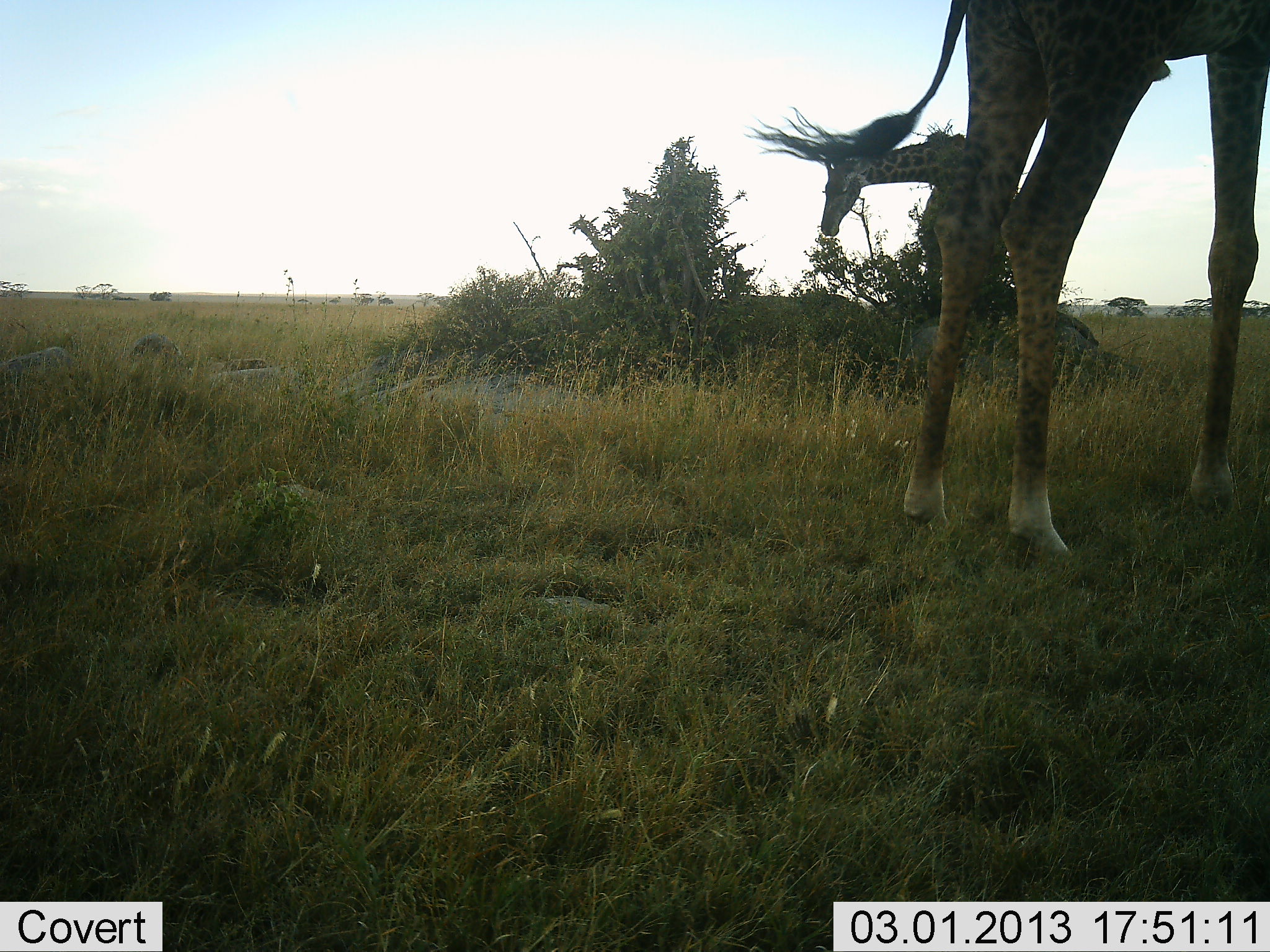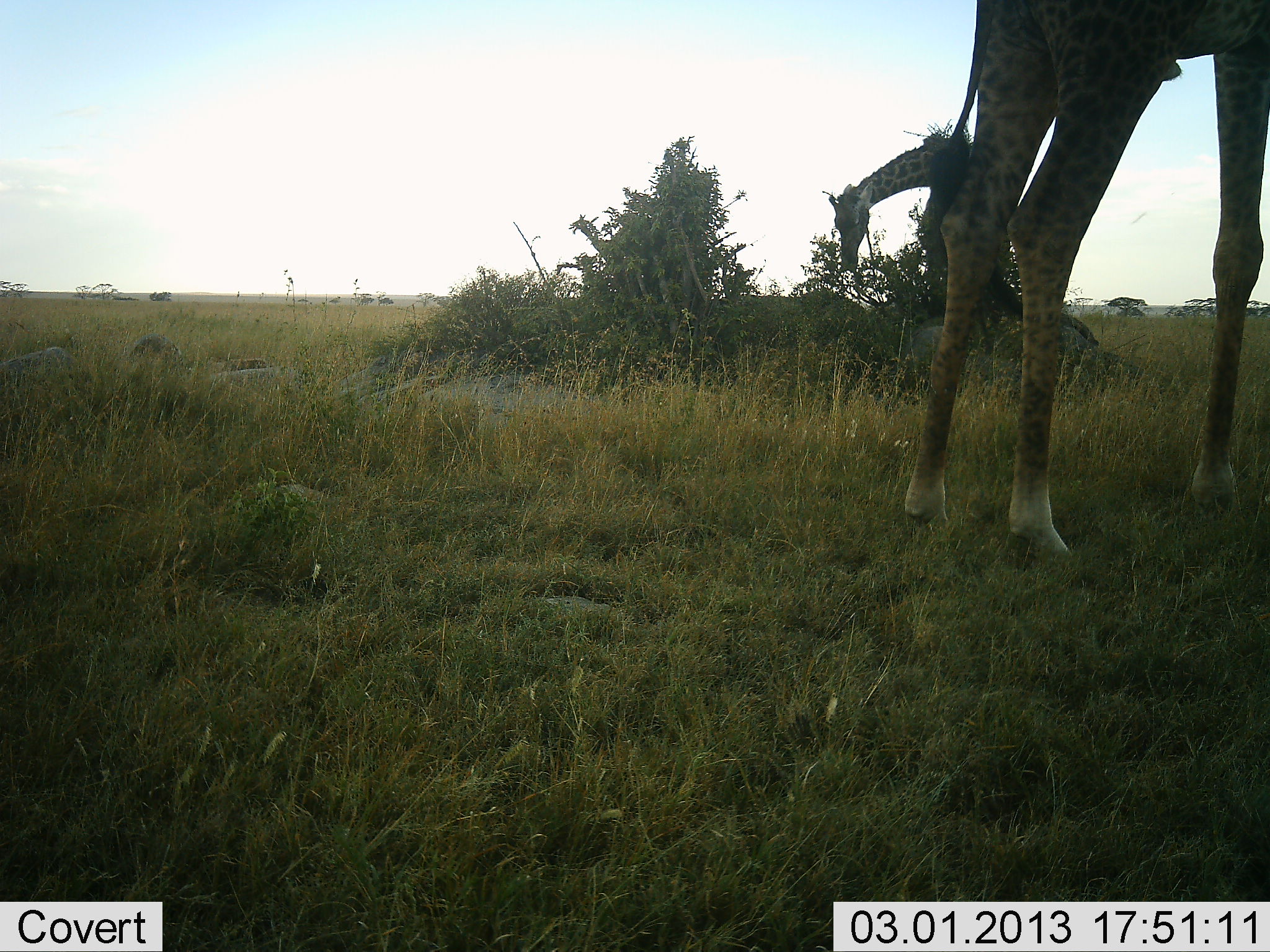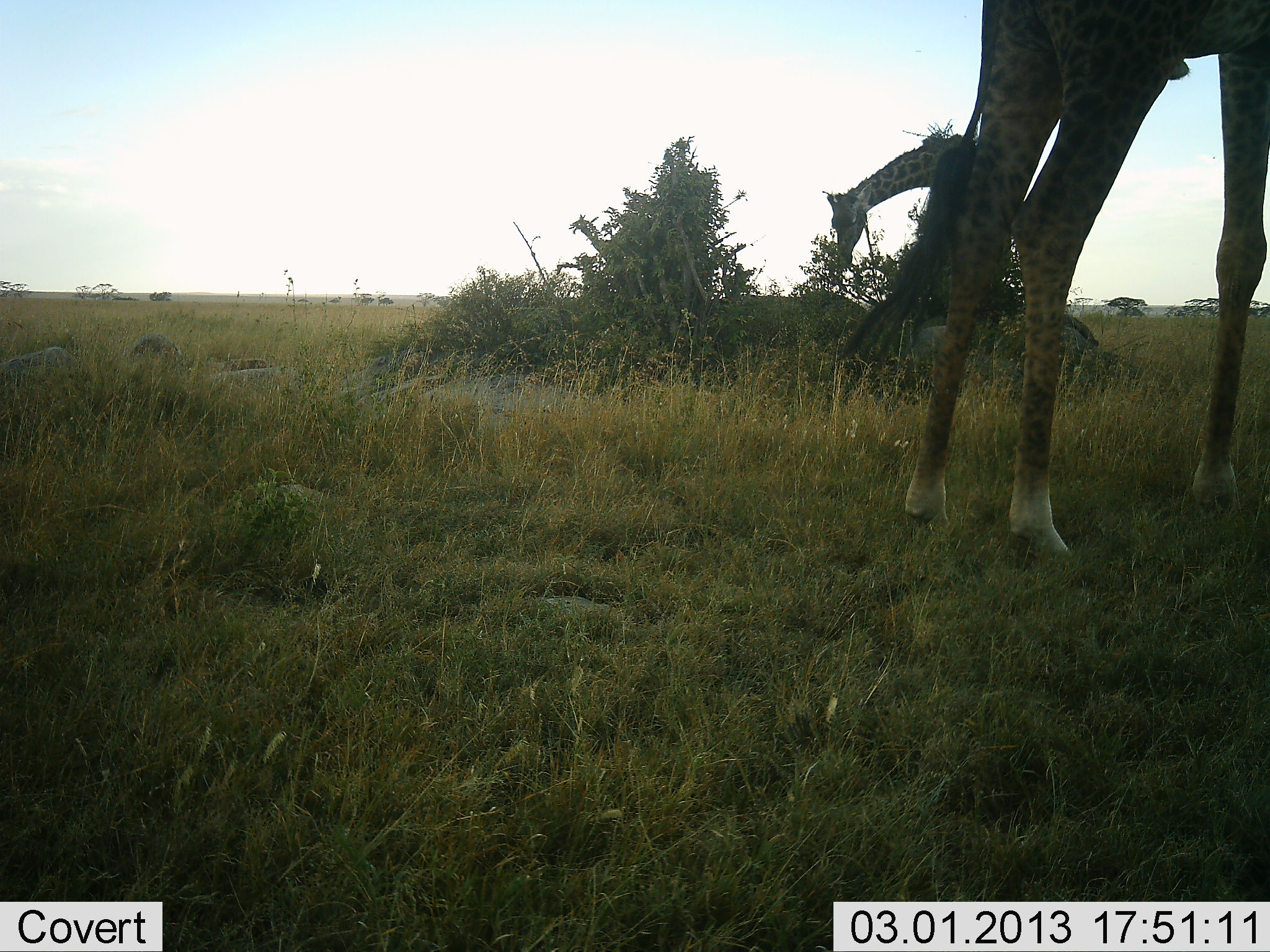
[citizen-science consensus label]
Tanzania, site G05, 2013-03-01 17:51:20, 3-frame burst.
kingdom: Animalia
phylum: Chordata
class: Mammalia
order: Artiodactyla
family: Giraffidae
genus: Giraffa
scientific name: Giraffa camelopardalis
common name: giraffe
Giraffe (Giraffa camelopardalis), count 2. Behavior (volunteer vote fractions): standing 62%, resting 4%, moving 8%, interacting 0%. Young present (vote fraction): 0%. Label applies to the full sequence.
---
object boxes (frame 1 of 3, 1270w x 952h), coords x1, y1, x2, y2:
animal: 743, 0, 1270, 565; 818, 131, 1019, 318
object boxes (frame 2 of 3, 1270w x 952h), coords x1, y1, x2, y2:
animal: 902, 0, 1270, 558; 827, 131, 1101, 346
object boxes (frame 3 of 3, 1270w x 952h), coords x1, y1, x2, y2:
animal: 828, 0, 1270, 558; 827, 131, 1105, 348